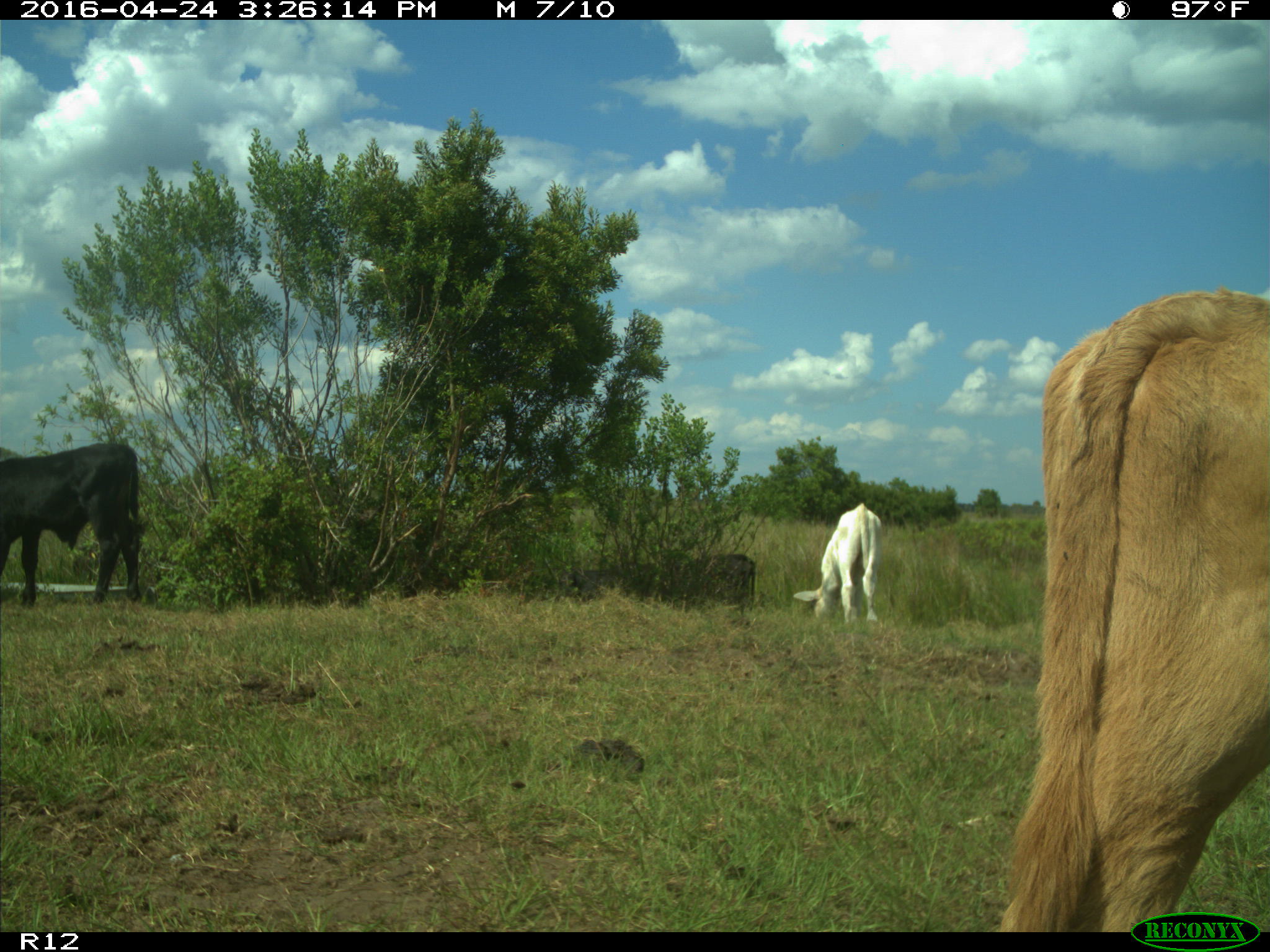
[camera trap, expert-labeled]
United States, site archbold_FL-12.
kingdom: Animalia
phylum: Chordata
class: Mammalia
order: Artiodactyla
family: Bovidae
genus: Bos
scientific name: Bos taurus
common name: domestic cow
Bos taurus (domestic cow).